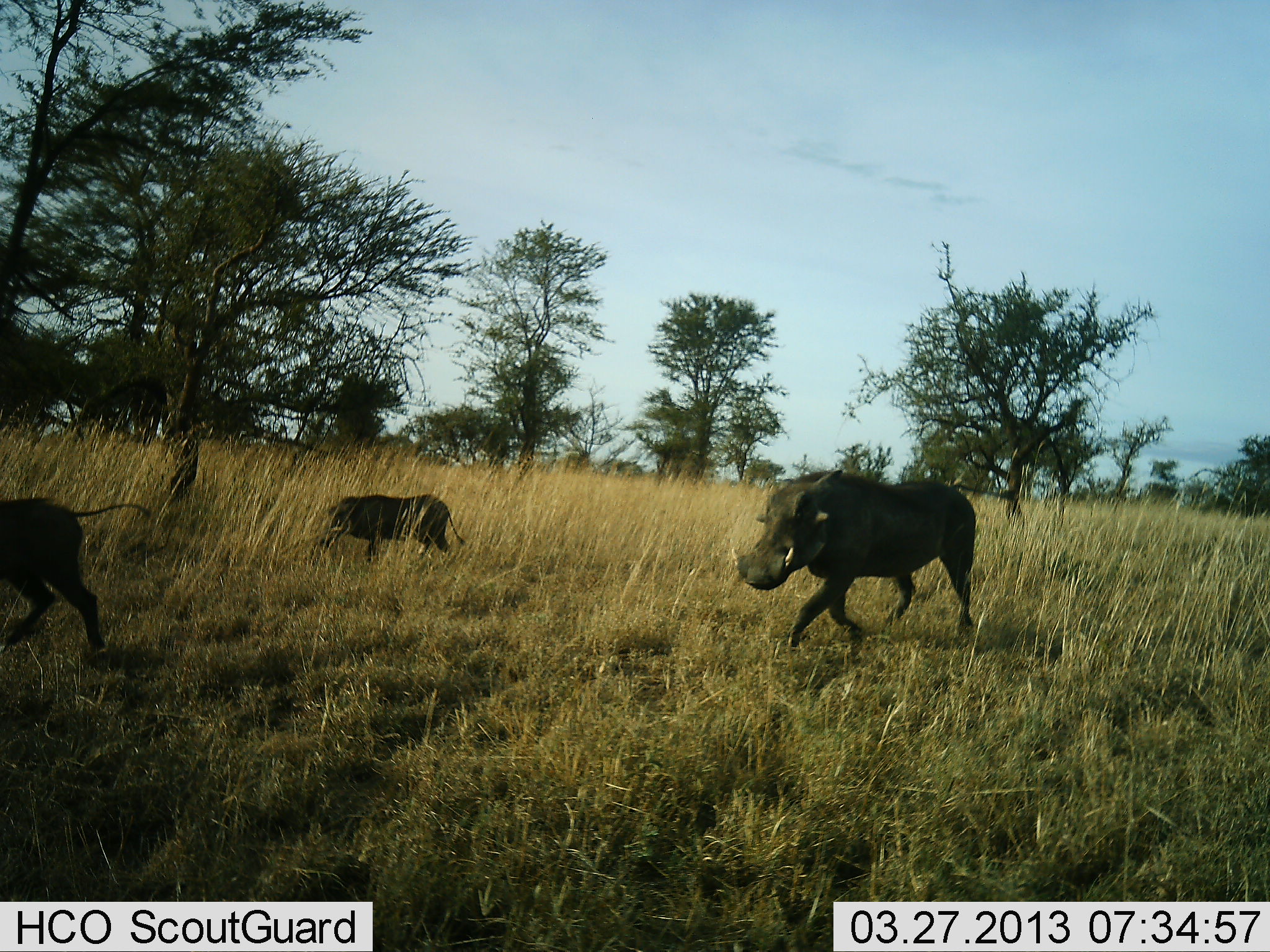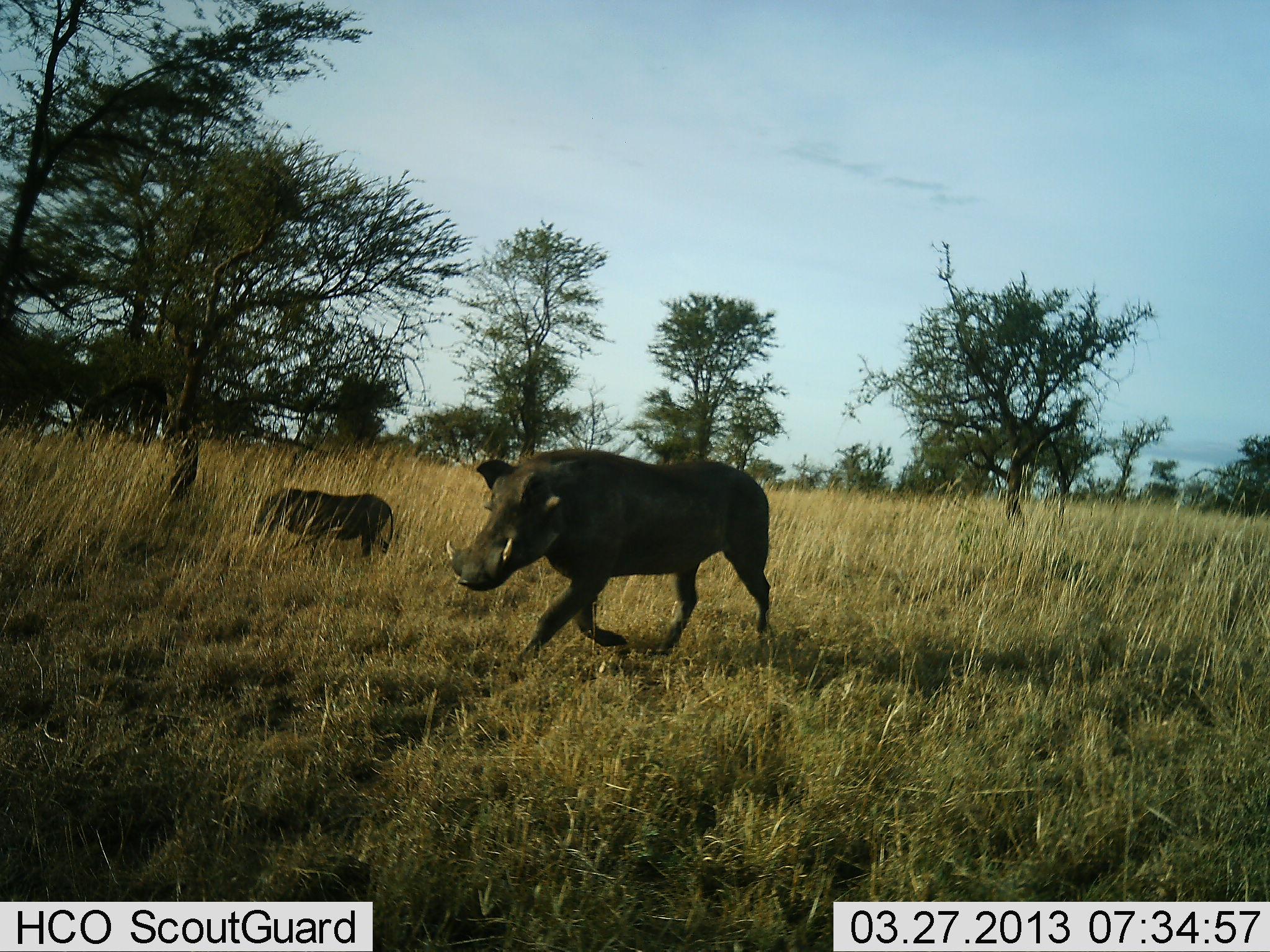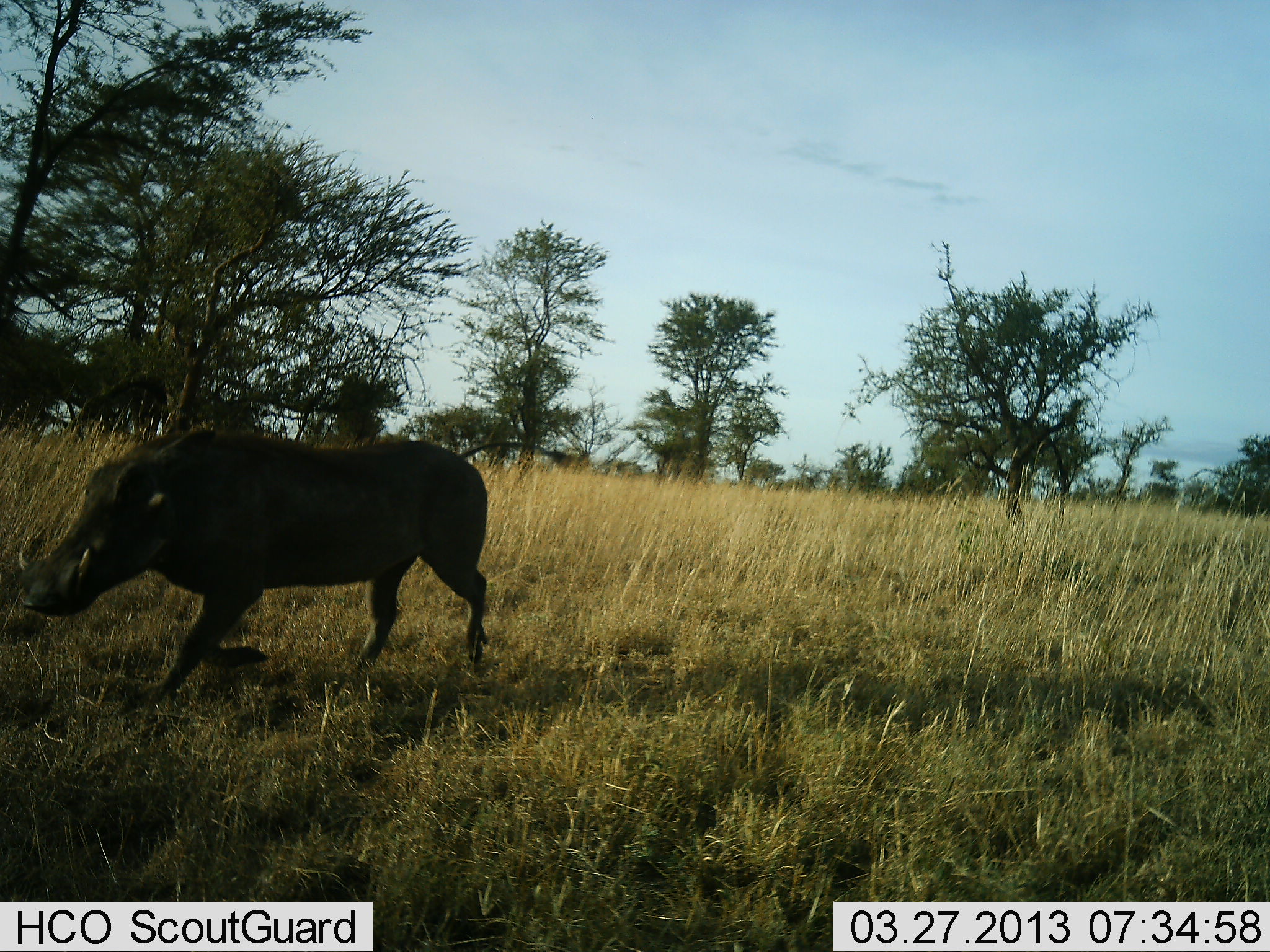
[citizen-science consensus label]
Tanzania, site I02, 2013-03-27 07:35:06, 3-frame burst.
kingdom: Animalia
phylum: Chordata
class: Mammalia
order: Artiodactyla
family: Suidae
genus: Phacochoerus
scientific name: Phacochoerus africanus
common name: warthog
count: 3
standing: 0%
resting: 0%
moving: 100%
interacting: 0%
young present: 35%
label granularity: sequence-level